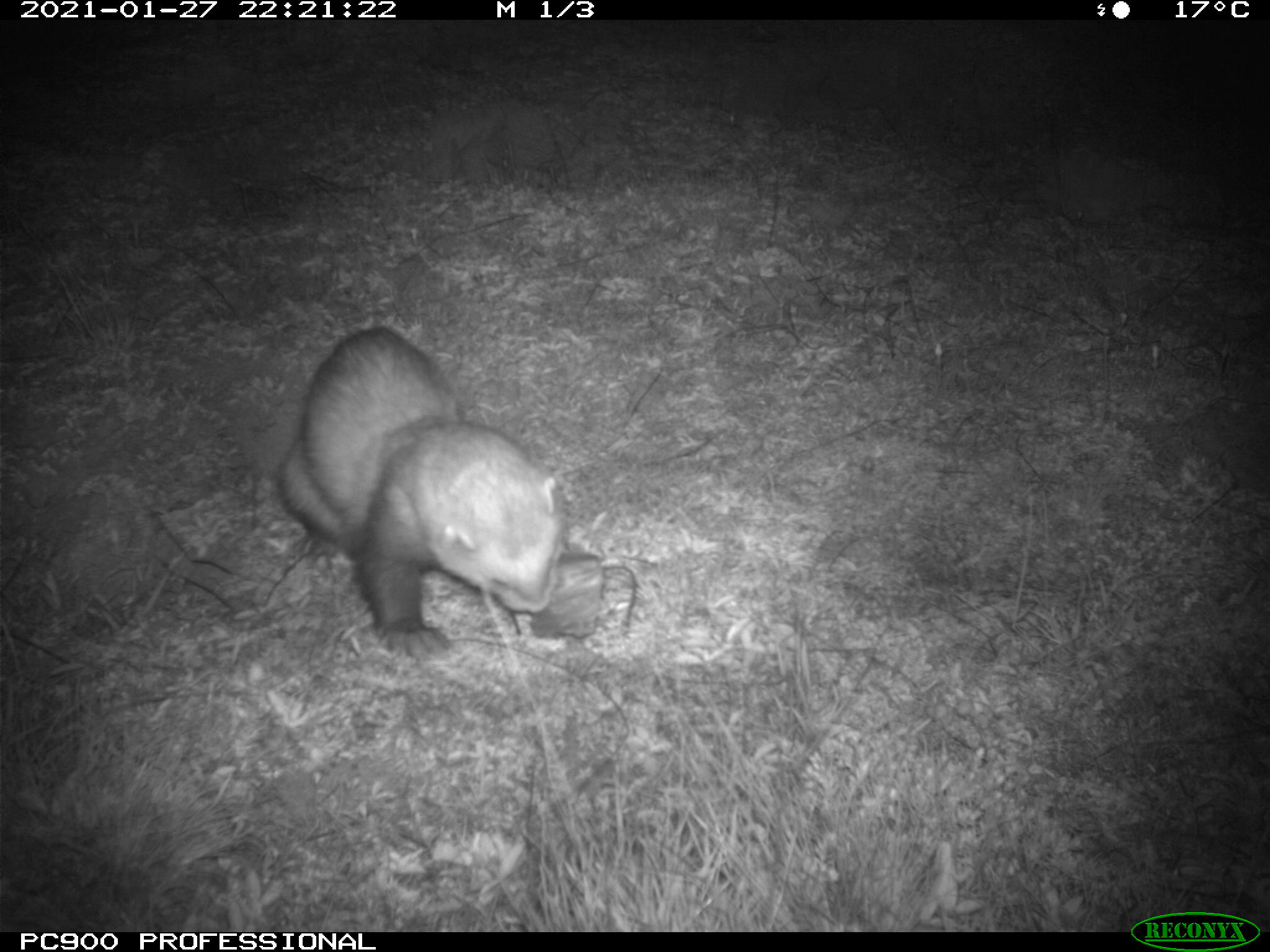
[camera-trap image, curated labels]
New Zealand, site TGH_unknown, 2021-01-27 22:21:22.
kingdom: Animalia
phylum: Chordata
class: Mammalia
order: Carnivora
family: Mustelidae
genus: Mustela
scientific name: Mustela furo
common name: ferret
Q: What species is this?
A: Ferret (Mustela furo).